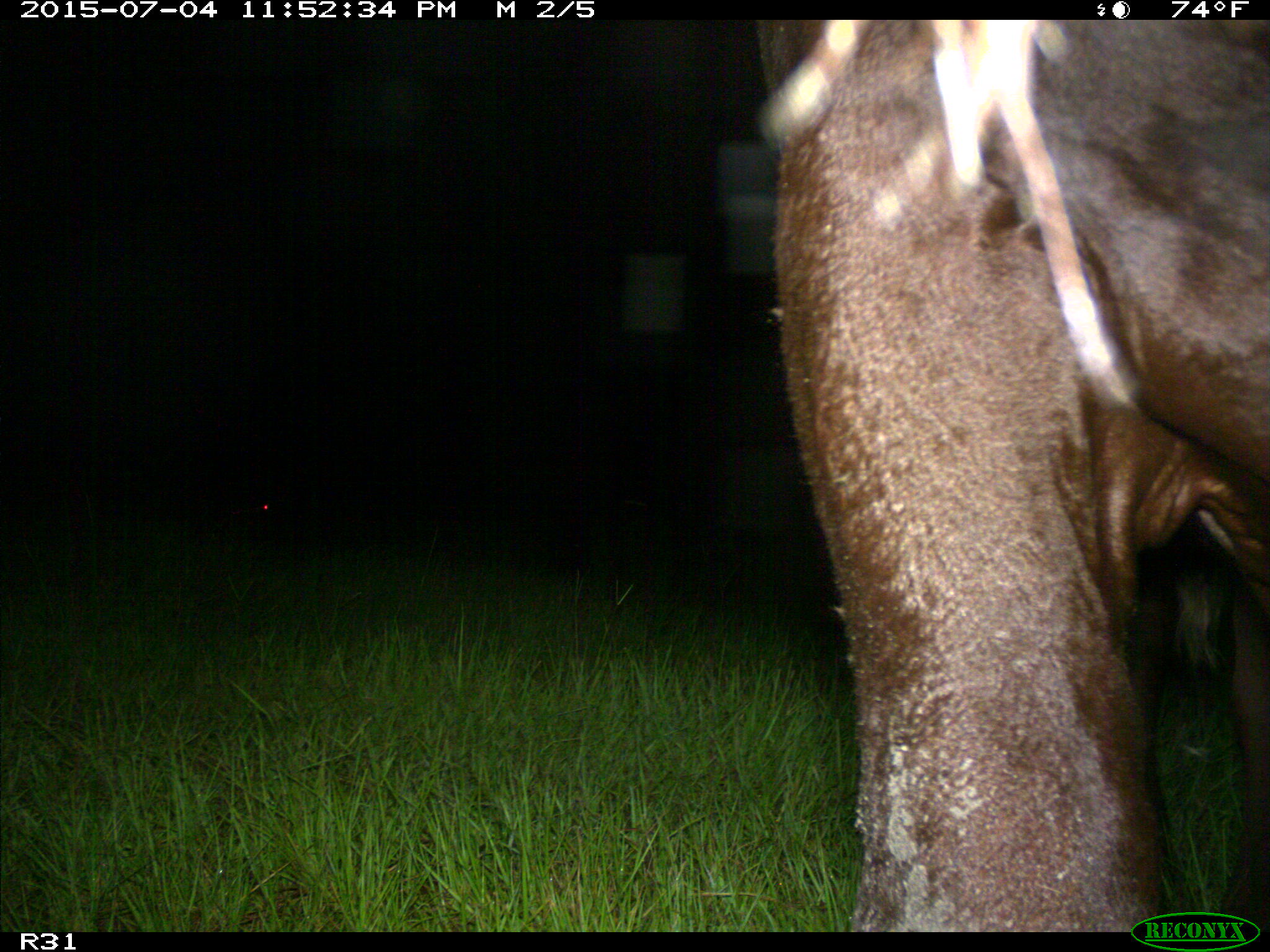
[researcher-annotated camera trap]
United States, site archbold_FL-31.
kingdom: Animalia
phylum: Chordata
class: Mammalia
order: Artiodactyla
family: Bovidae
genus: Bos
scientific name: Bos taurus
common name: domestic cow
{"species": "Bos taurus (domestic cow)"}